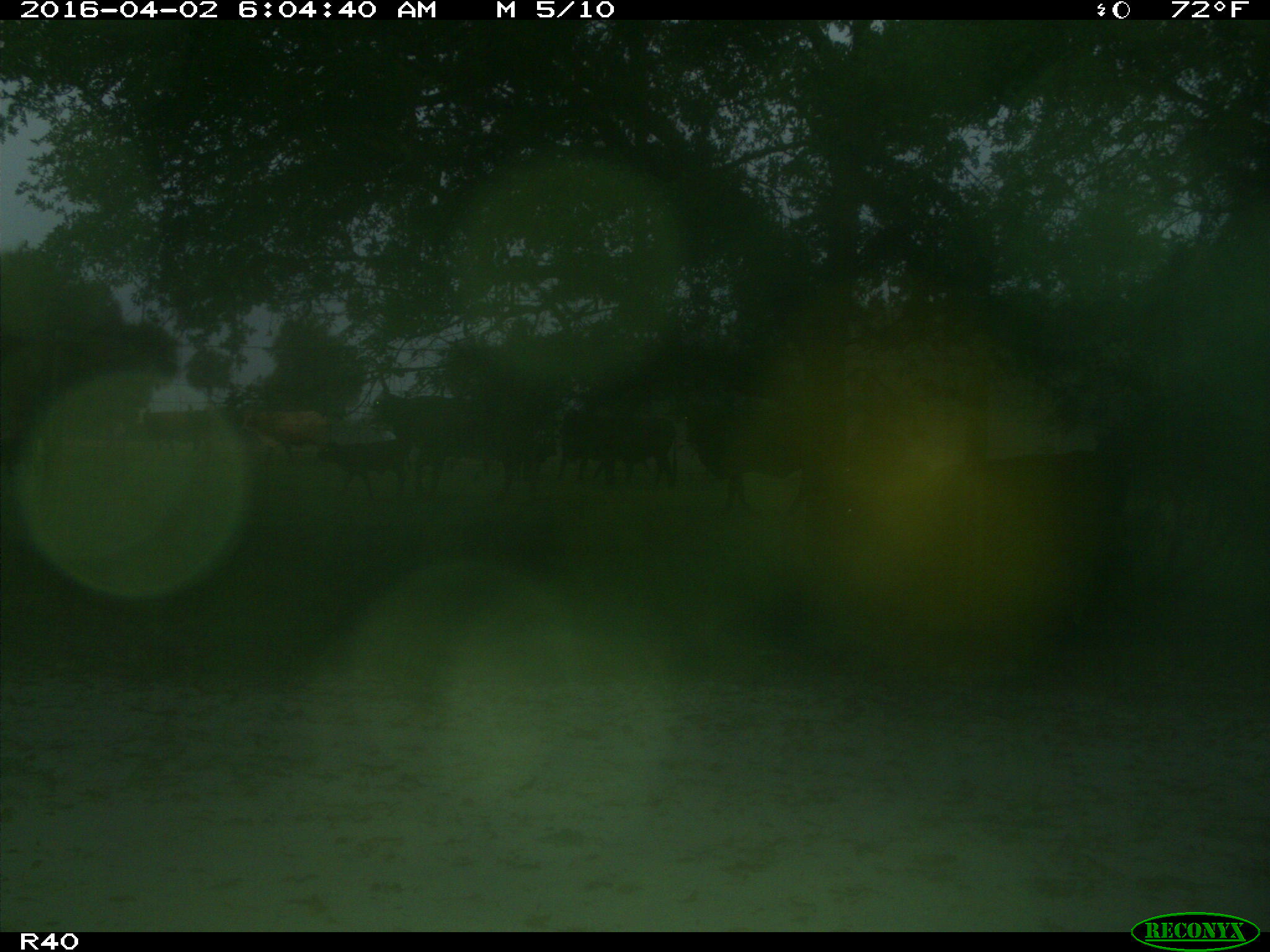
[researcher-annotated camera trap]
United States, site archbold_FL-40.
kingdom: Animalia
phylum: Chordata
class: Mammalia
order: Artiodactyla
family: Bovidae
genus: Bos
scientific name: Bos taurus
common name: domestic cow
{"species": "Bos taurus (domestic cow)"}